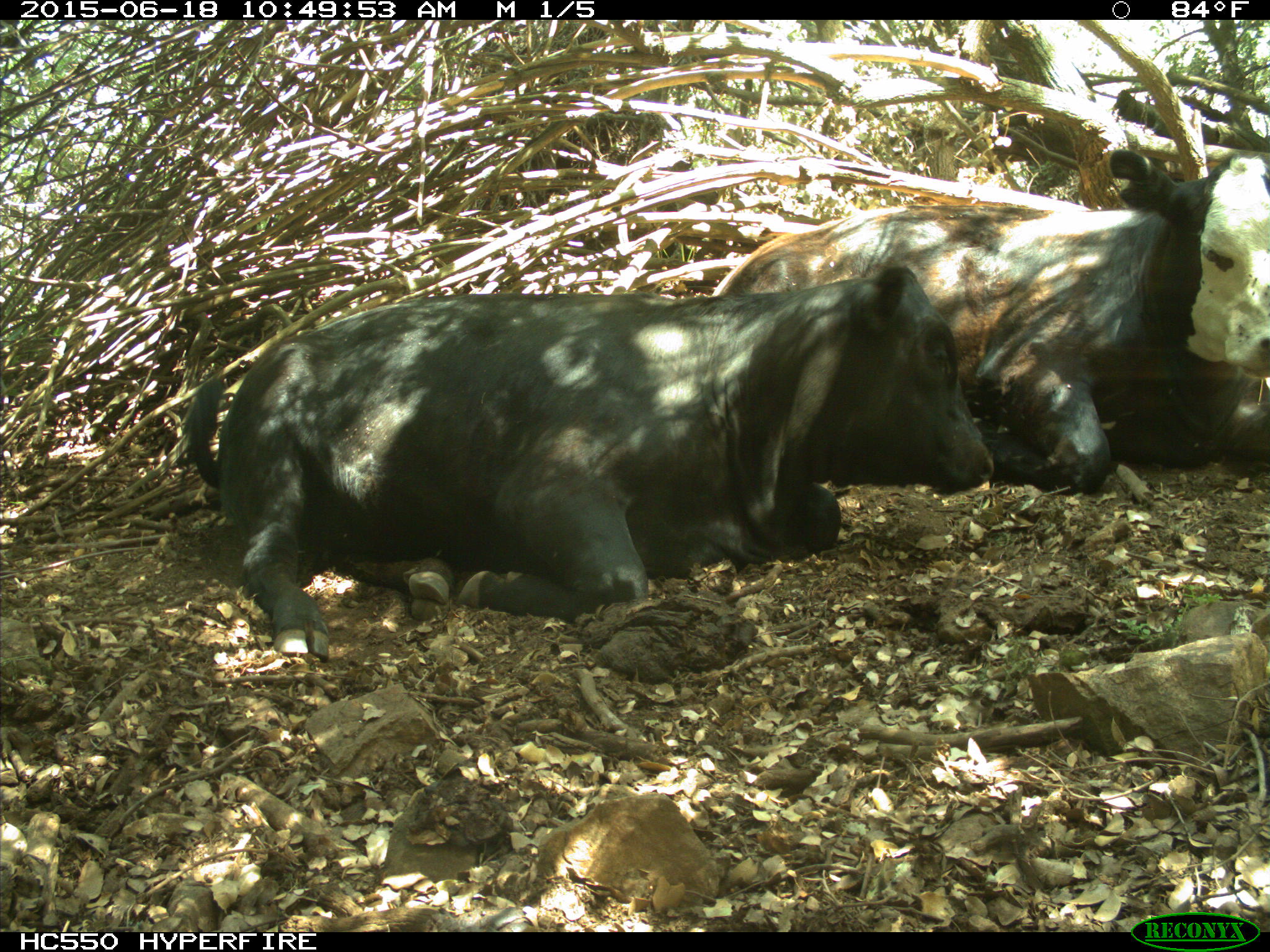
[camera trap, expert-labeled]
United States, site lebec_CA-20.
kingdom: Animalia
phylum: Chordata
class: Mammalia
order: Artiodactyla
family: Bovidae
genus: Bos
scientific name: Bos taurus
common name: domestic cow